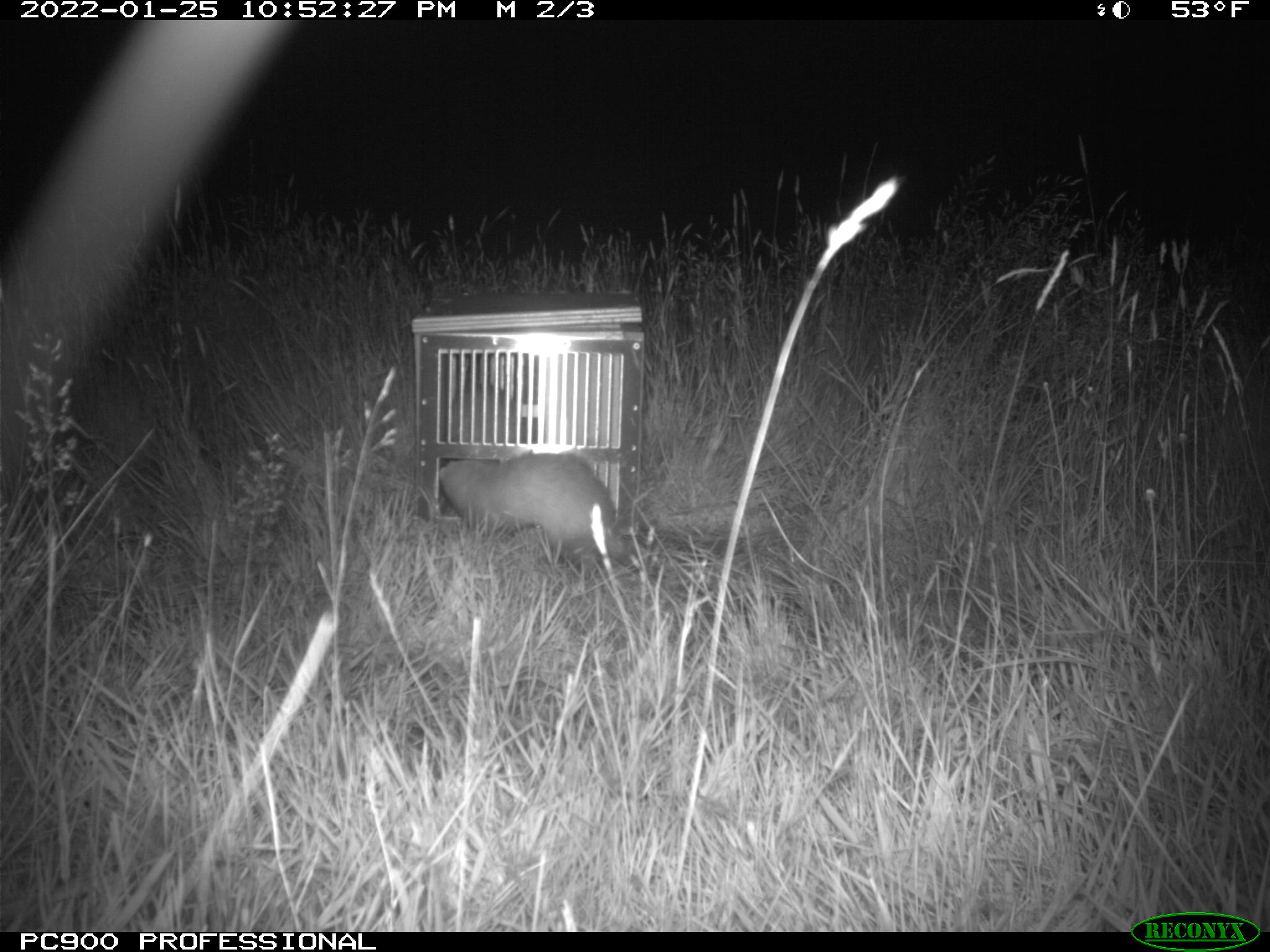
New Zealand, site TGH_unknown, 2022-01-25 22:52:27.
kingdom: Animalia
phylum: Chordata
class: Mammalia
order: Carnivora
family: Mustelidae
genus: Mustela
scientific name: Mustela furo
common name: ferret